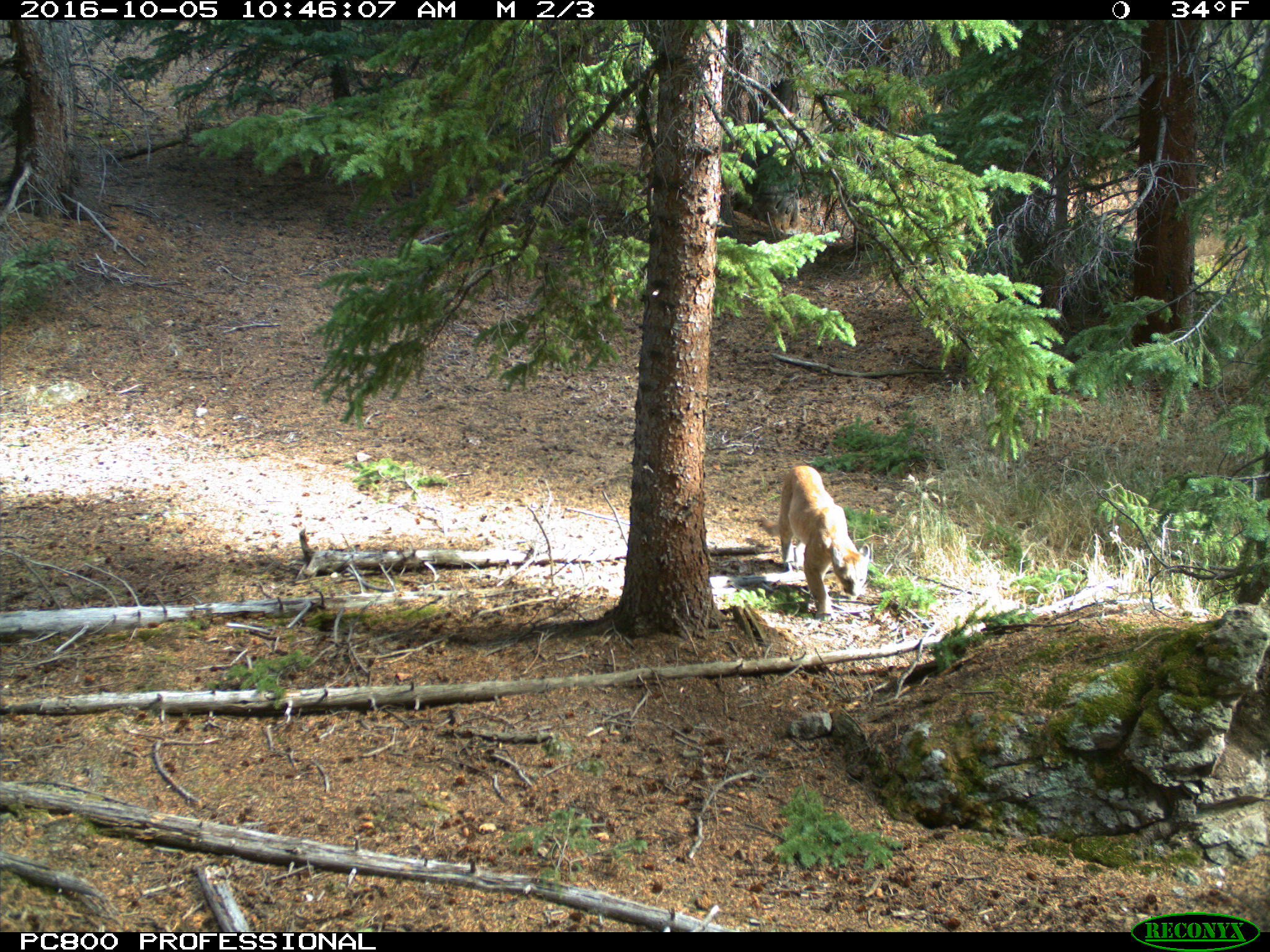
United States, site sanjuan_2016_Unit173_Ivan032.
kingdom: Animalia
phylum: Chordata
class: Mammalia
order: Carnivora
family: Felidae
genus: Puma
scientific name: Puma concolor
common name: mountain lion